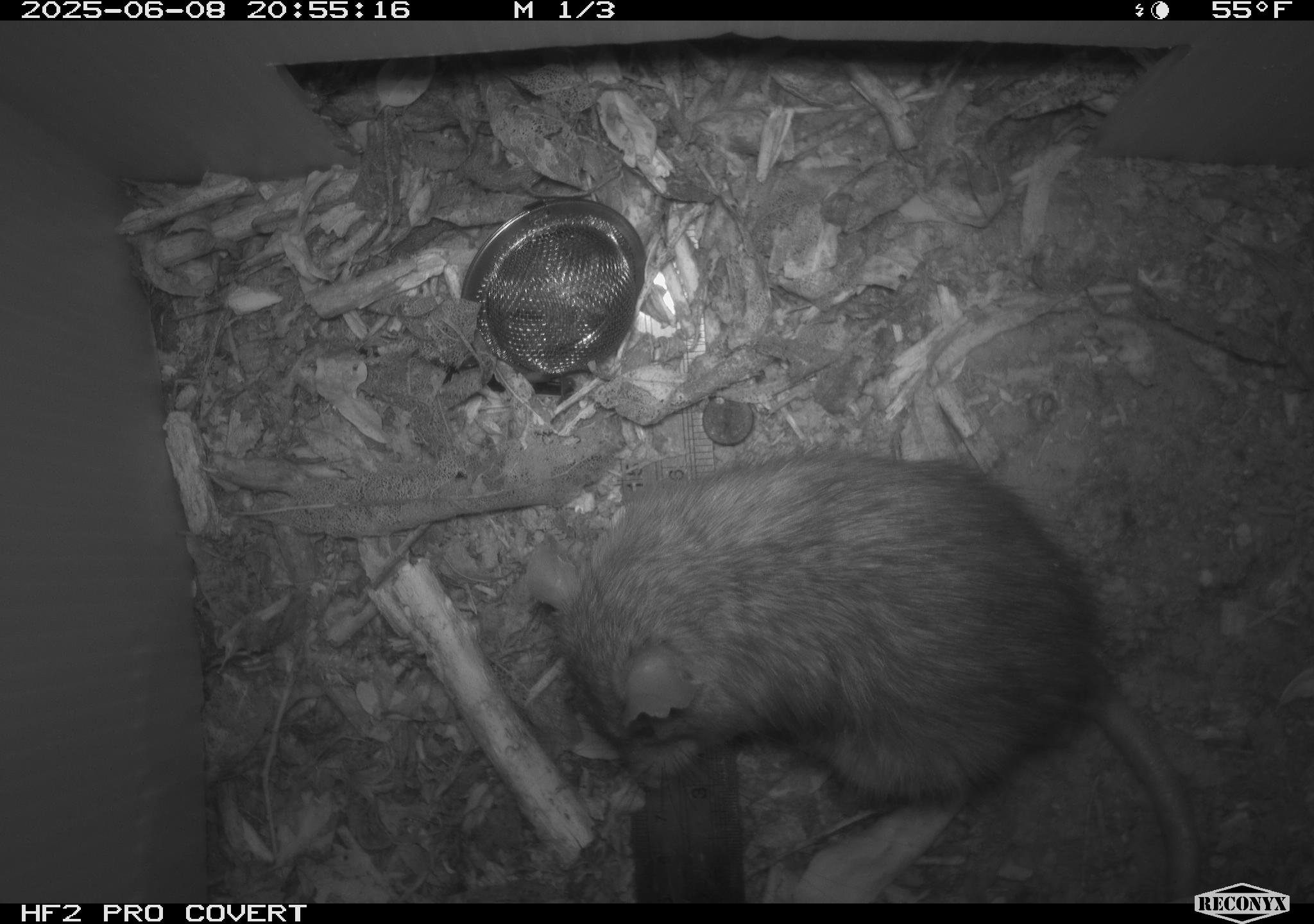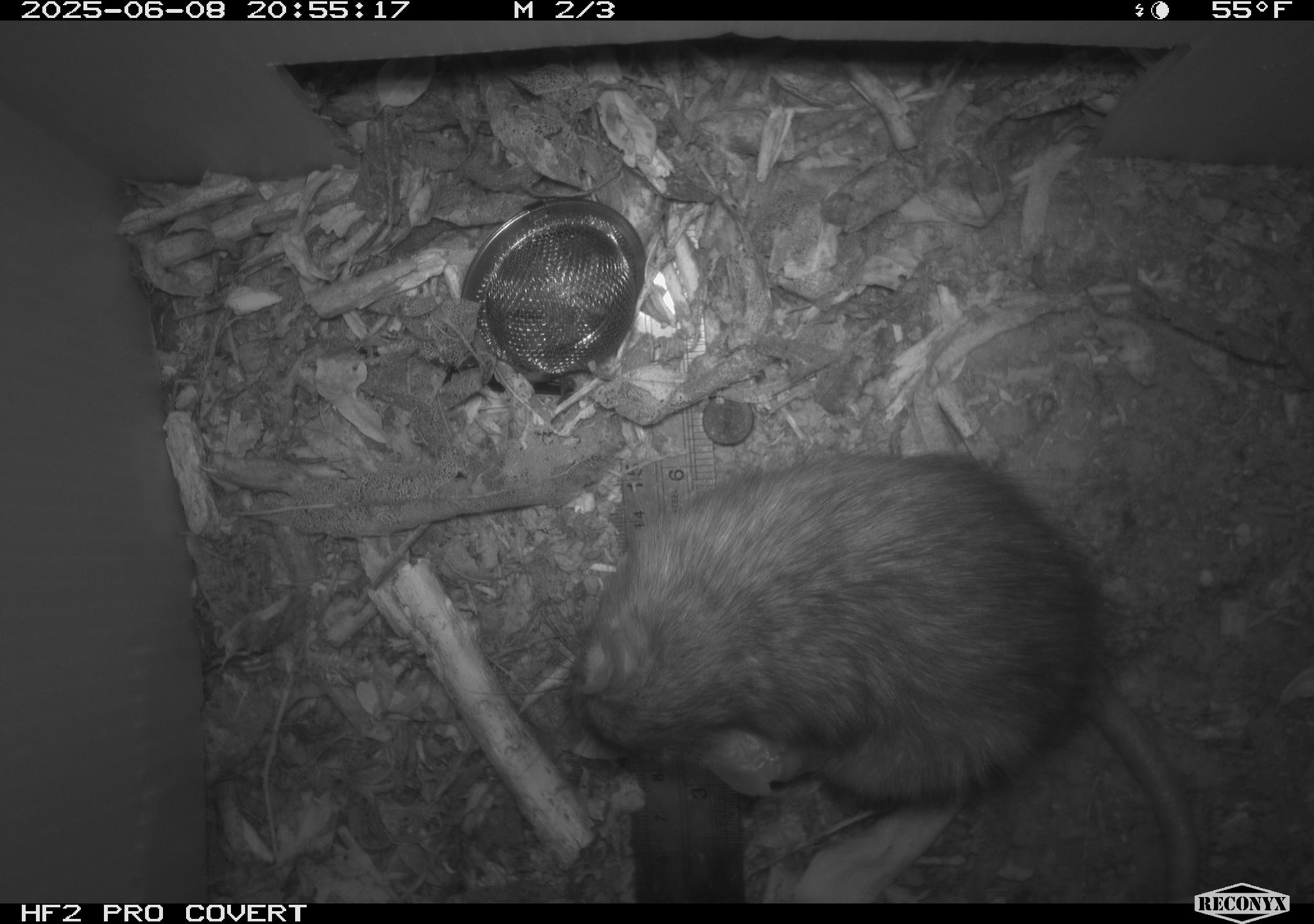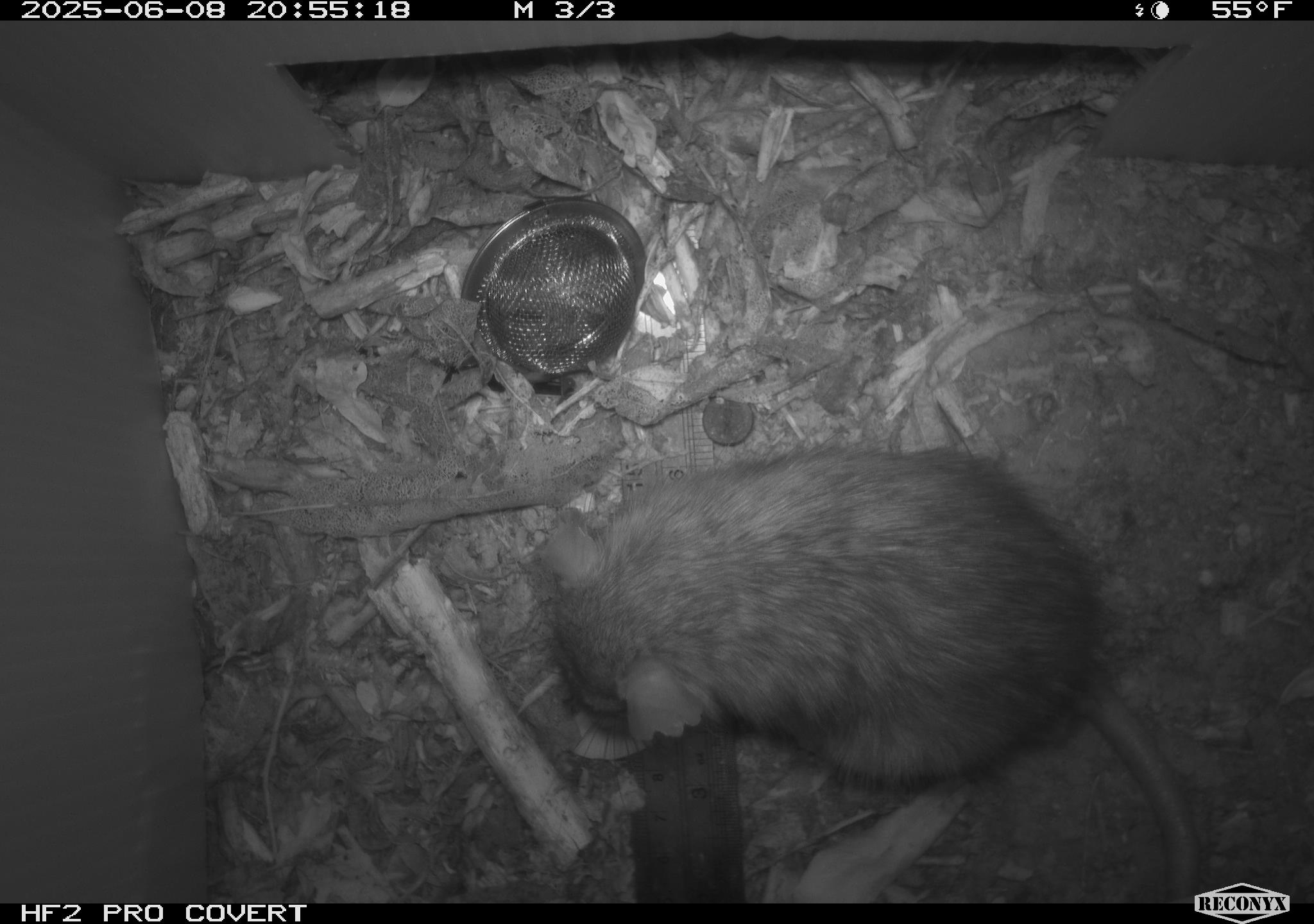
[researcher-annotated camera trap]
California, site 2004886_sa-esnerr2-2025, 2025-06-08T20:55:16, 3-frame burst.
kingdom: Animalia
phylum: Chordata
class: Mammalia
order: Rodentia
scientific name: Rodentia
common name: rodent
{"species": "rodent (Rodentia)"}